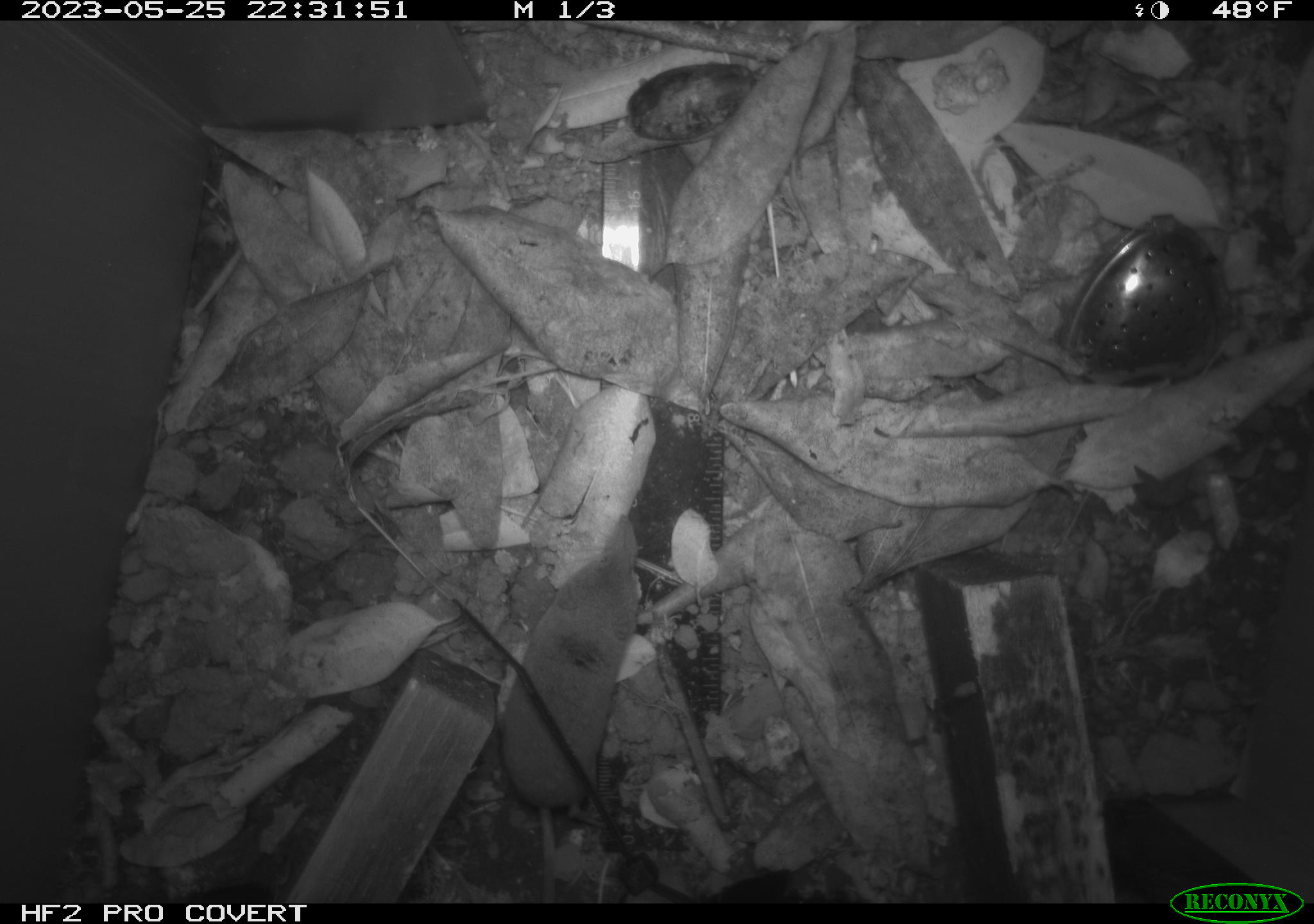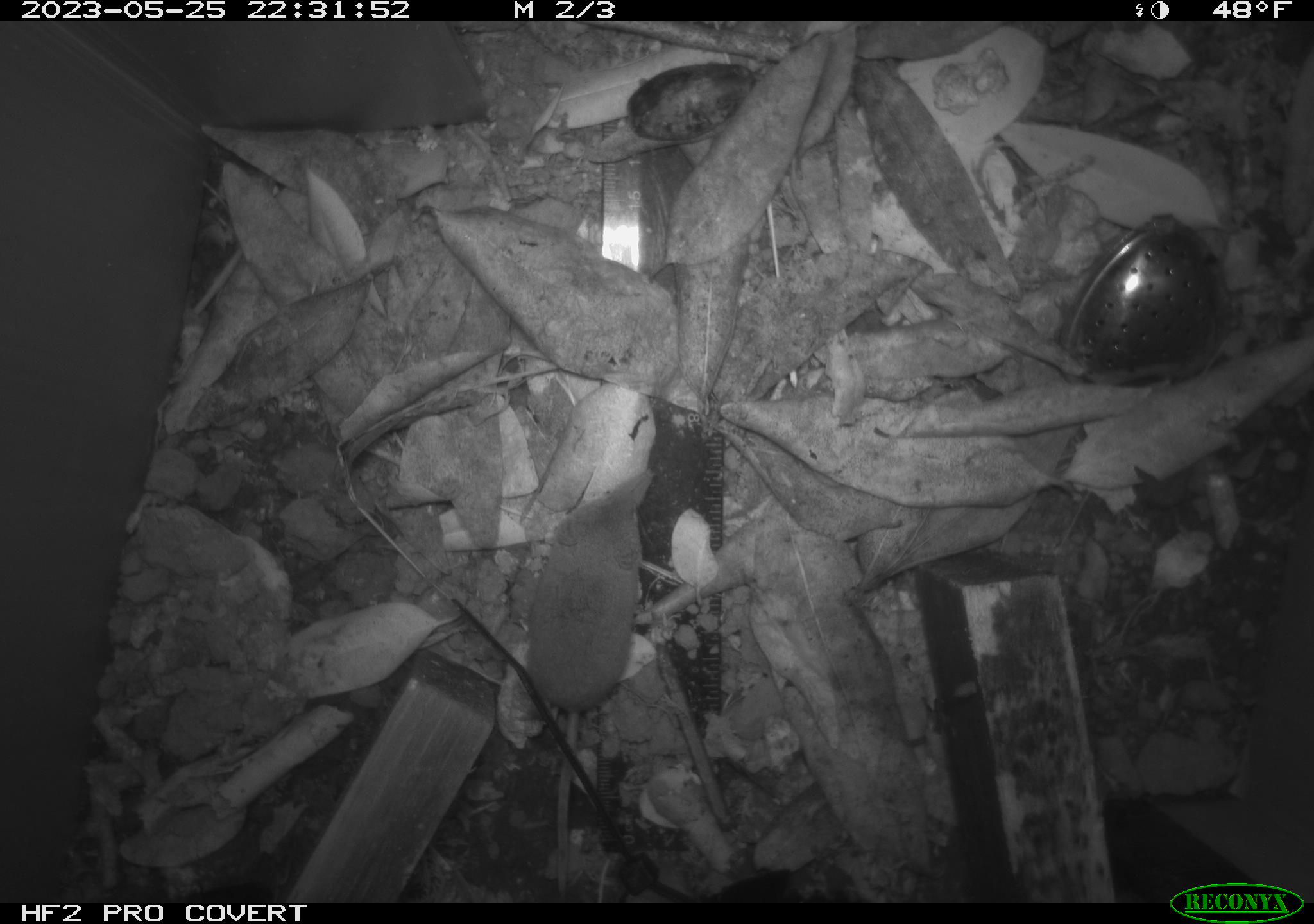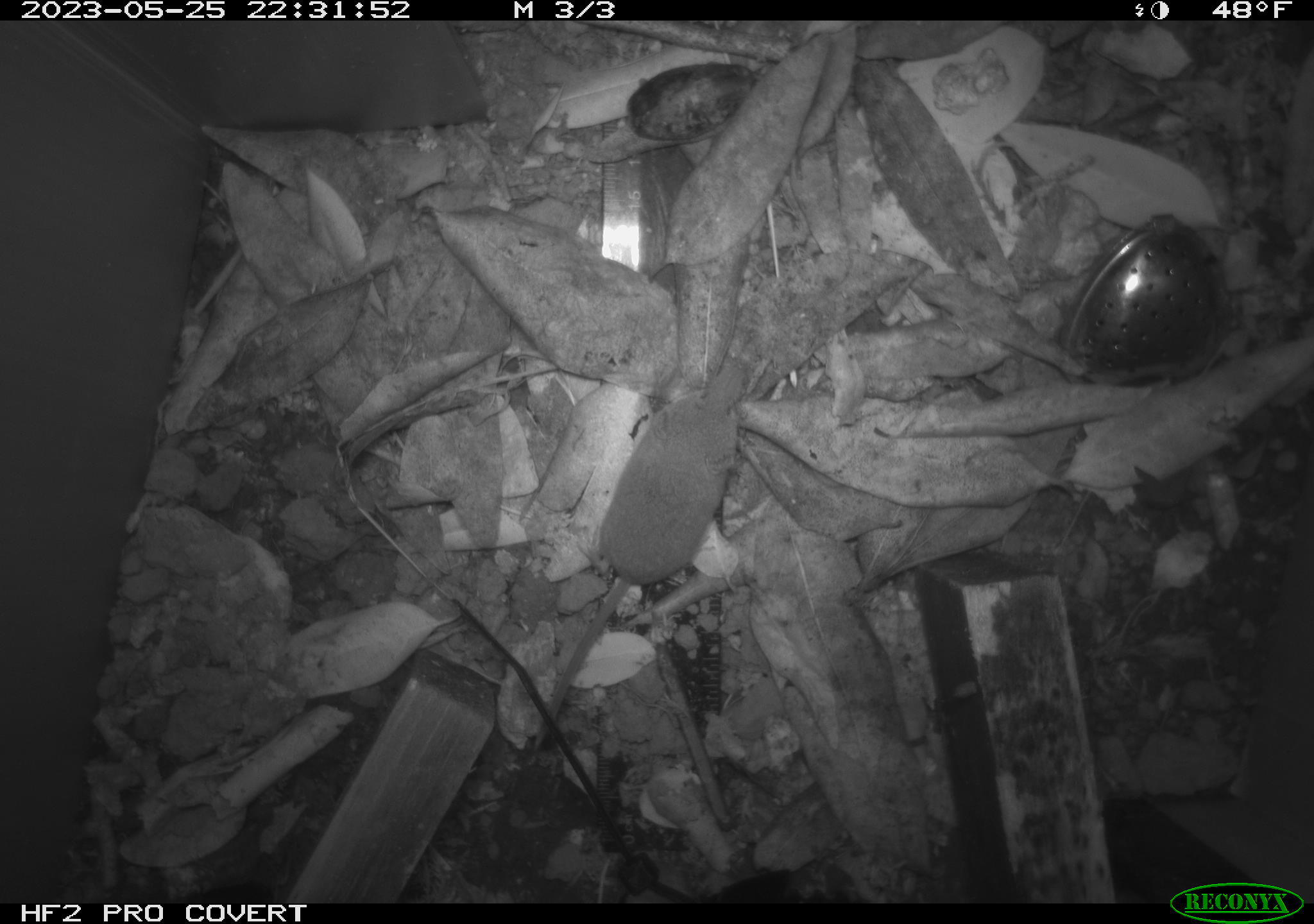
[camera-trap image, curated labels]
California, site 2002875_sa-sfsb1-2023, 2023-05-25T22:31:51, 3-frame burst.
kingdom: Animalia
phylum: Chordata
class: Mammalia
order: Eulipotyphla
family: Soricidae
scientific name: Soricidae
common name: shrews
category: soricidae family